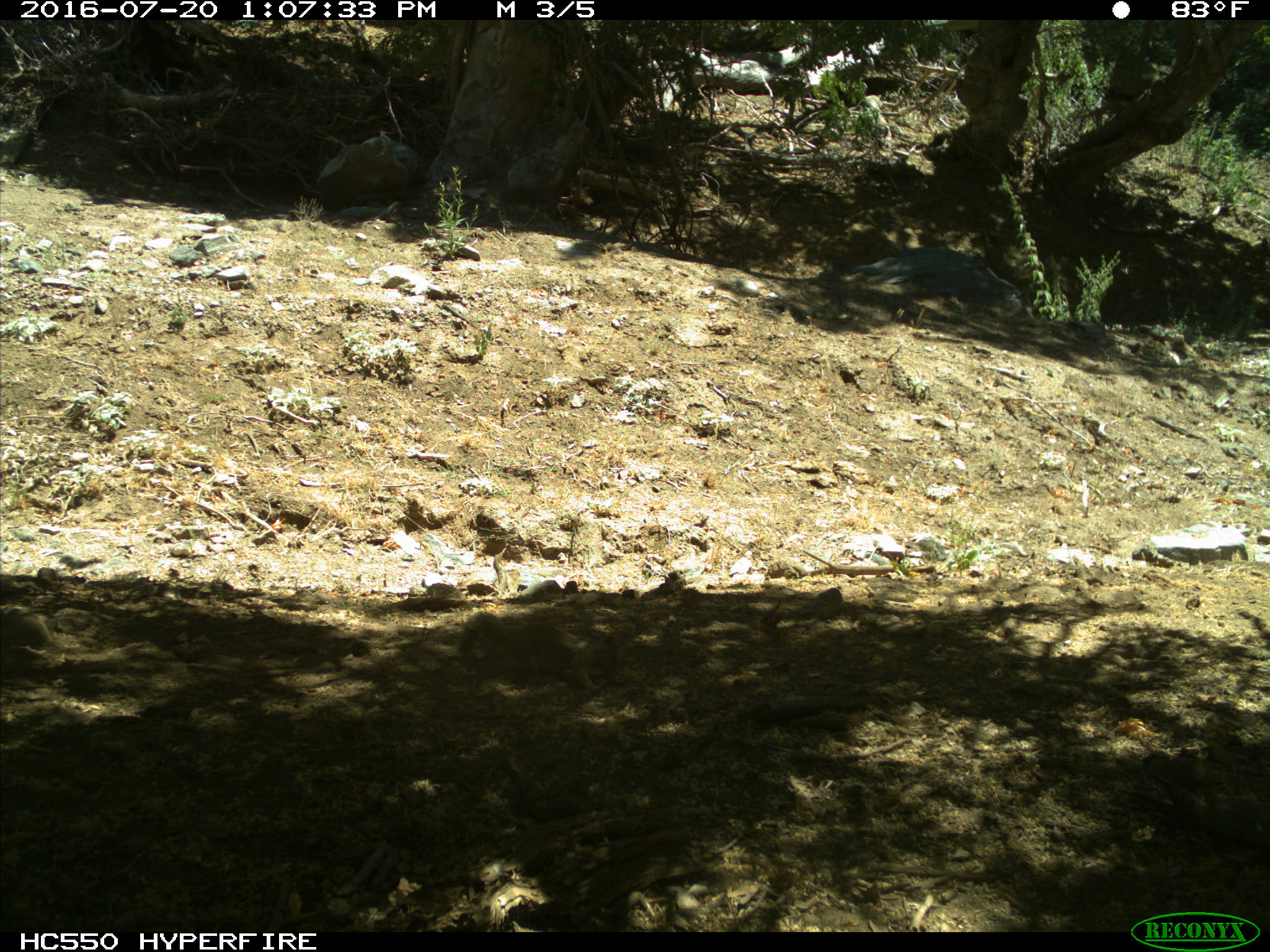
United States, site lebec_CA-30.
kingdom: Animalia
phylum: Chordata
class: Mammalia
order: Rodentia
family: Sciuridae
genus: Otospermophilus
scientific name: Otospermophilus beecheyi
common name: california ground squirrel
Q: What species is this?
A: Otospermophilus beecheyi (california ground squirrel).